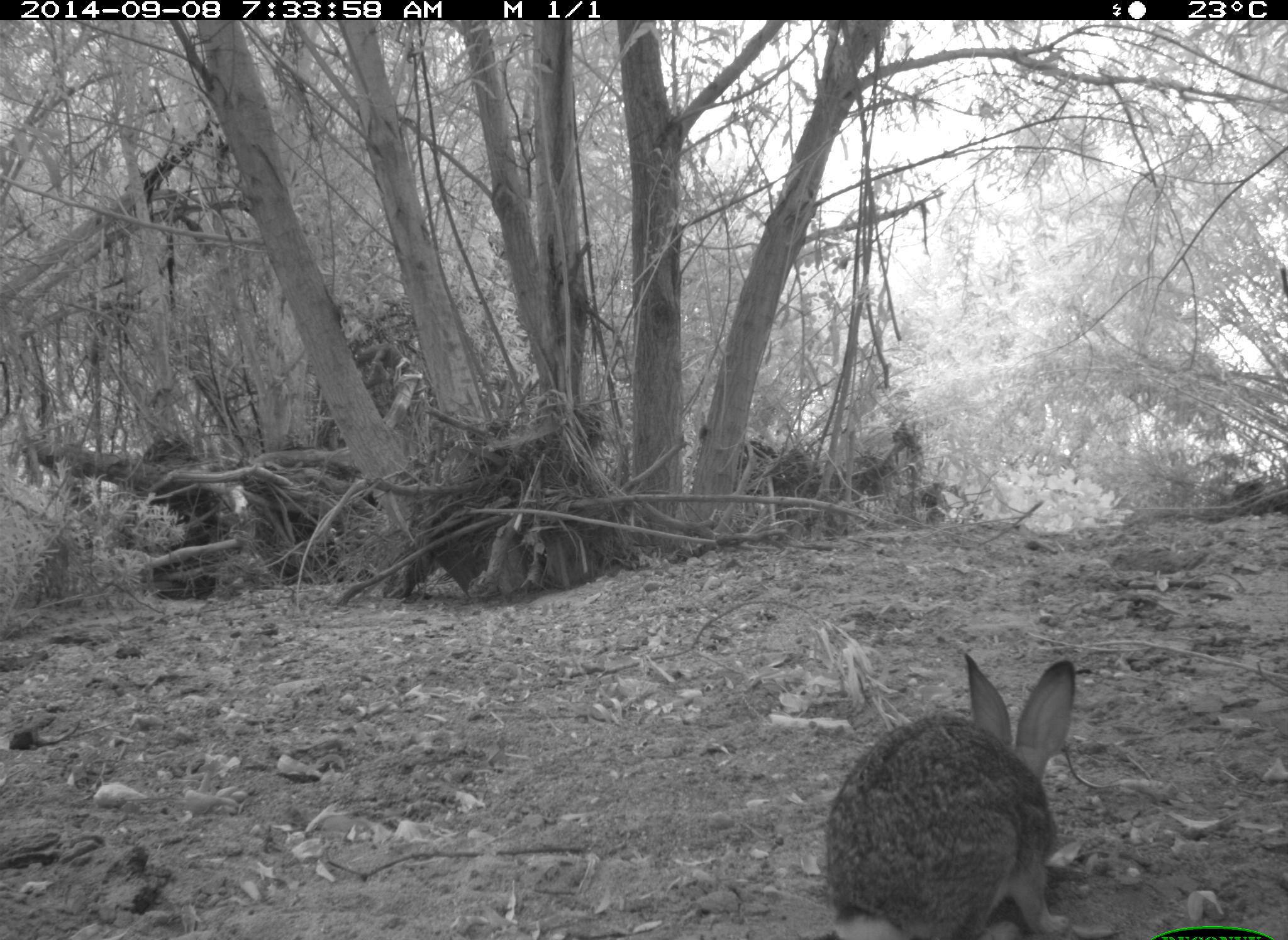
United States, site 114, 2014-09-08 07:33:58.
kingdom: Animalia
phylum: Chordata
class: Mammalia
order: Lagomorpha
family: Leporidae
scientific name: Leporidae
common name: rabbits and hares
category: rabbit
Rabbit (rabbits and hares) (Leporidae).